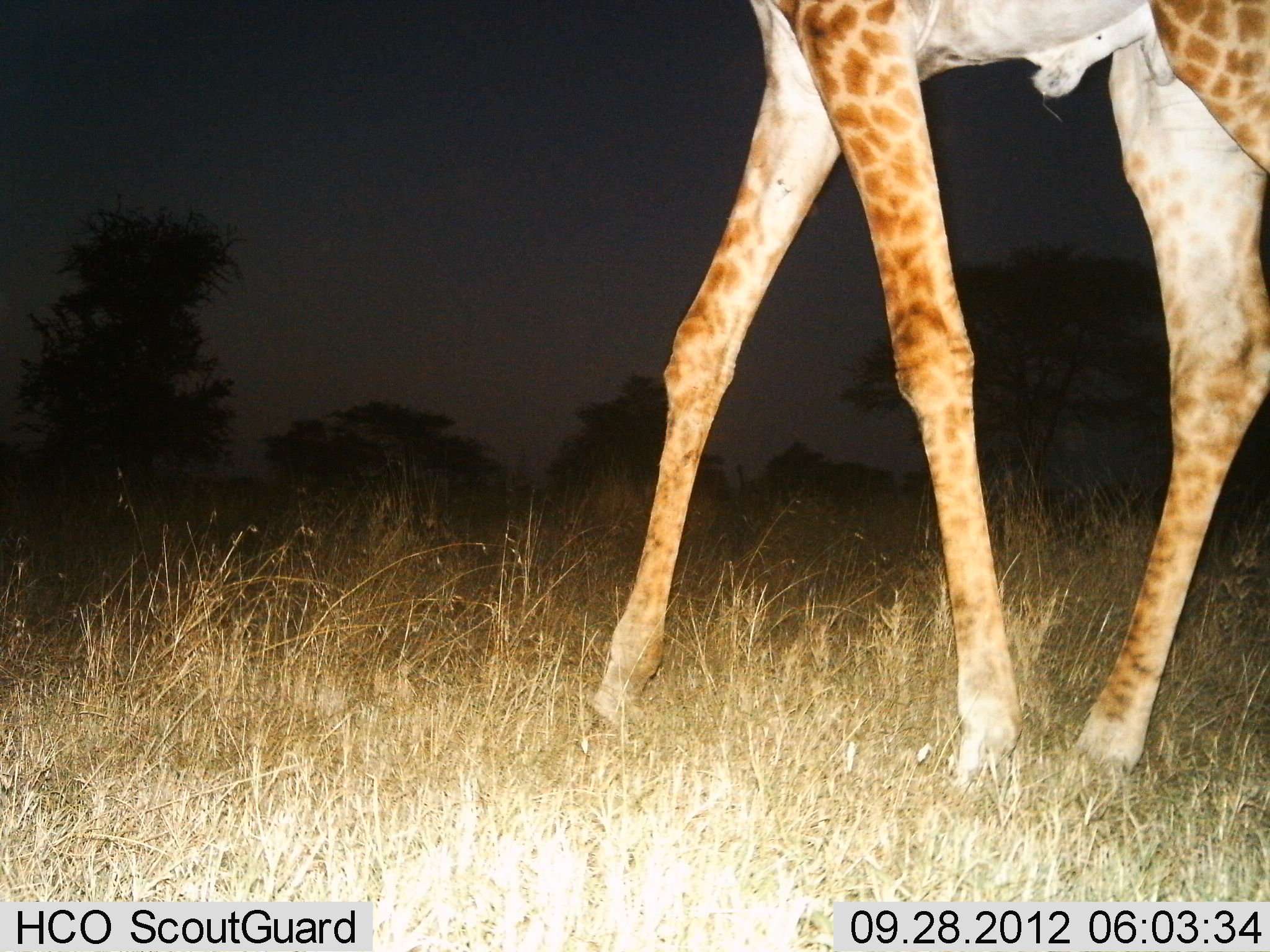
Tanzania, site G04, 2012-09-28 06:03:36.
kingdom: Animalia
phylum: Chordata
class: Mammalia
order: Artiodactyla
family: Giraffidae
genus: Giraffa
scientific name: Giraffa camelopardalis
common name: giraffe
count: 1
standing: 30%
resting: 0%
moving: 70%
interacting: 0%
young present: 0%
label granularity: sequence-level